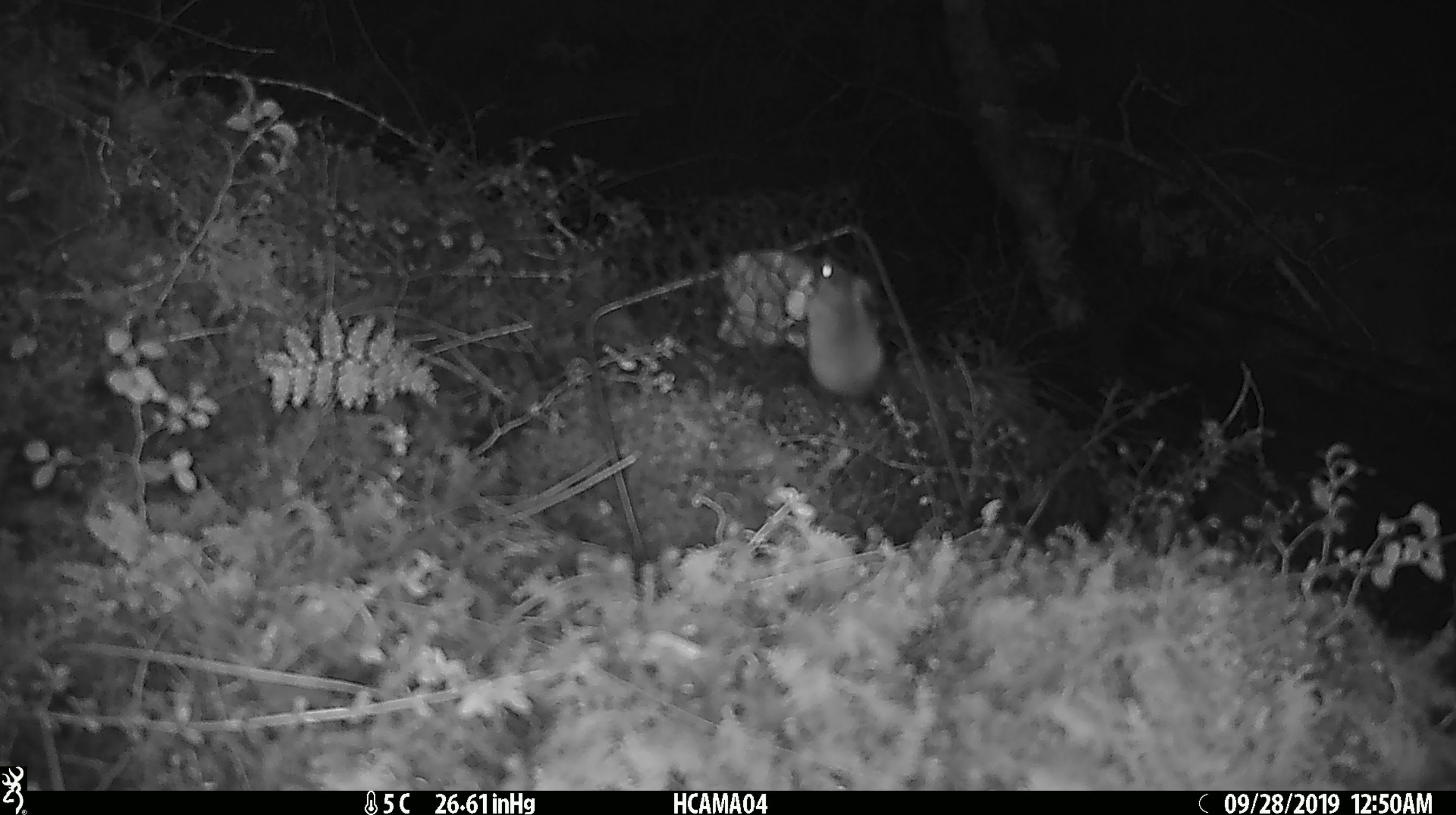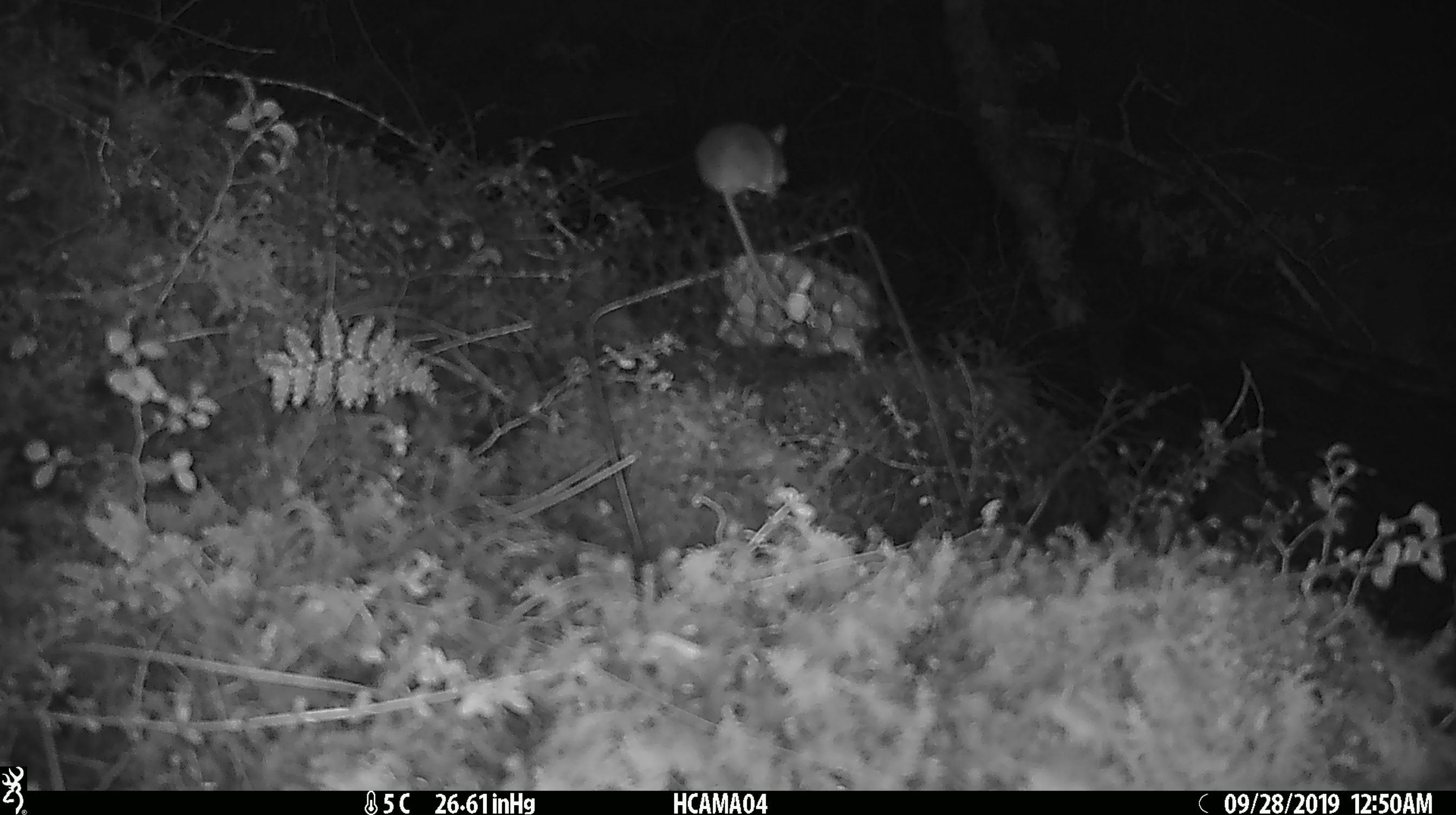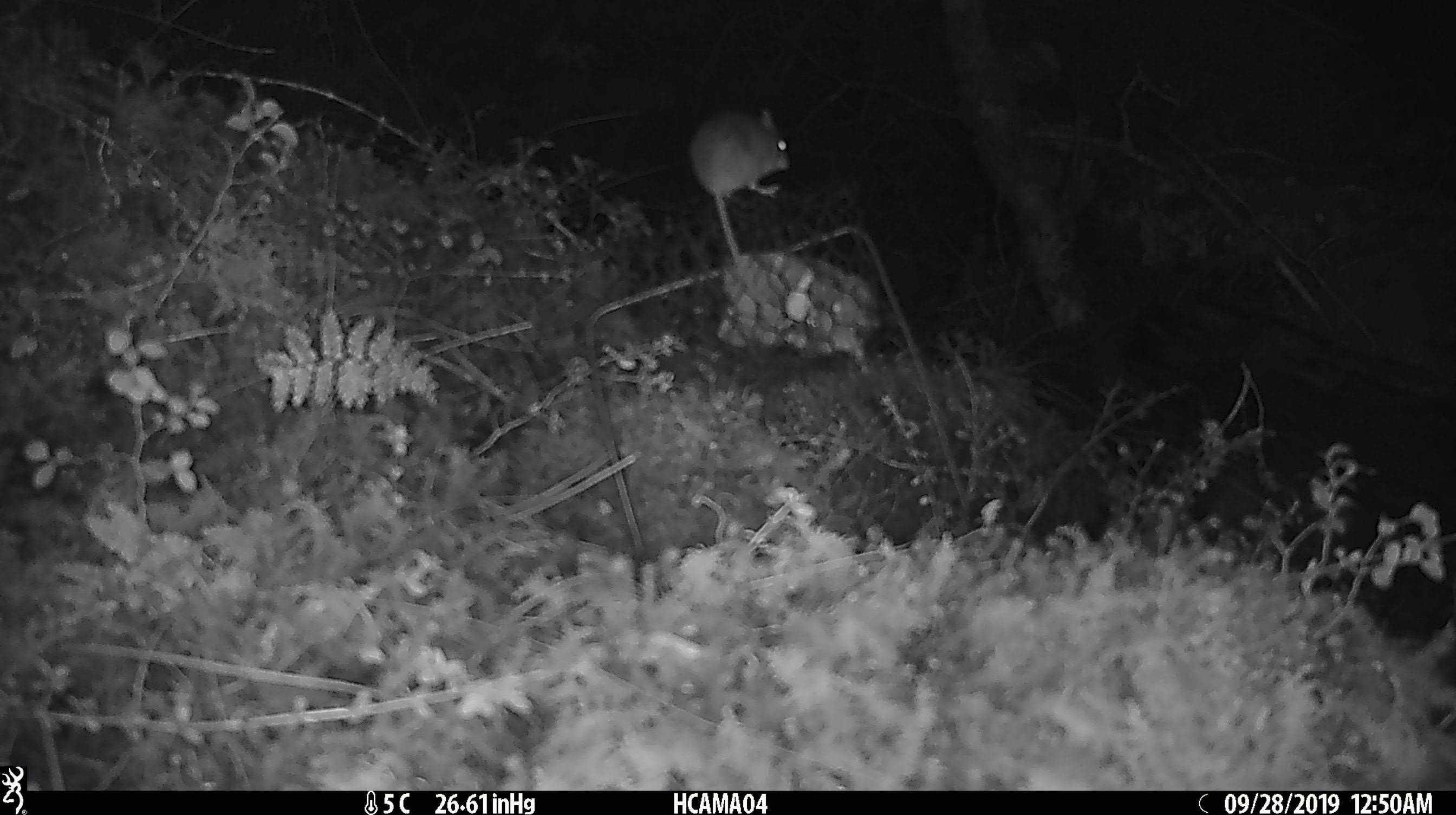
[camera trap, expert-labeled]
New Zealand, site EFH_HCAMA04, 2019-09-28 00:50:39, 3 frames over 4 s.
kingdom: Animalia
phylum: Chordata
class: Mammalia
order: Rodentia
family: Muridae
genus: Mus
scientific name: Mus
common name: mouse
Mouse (Mus).